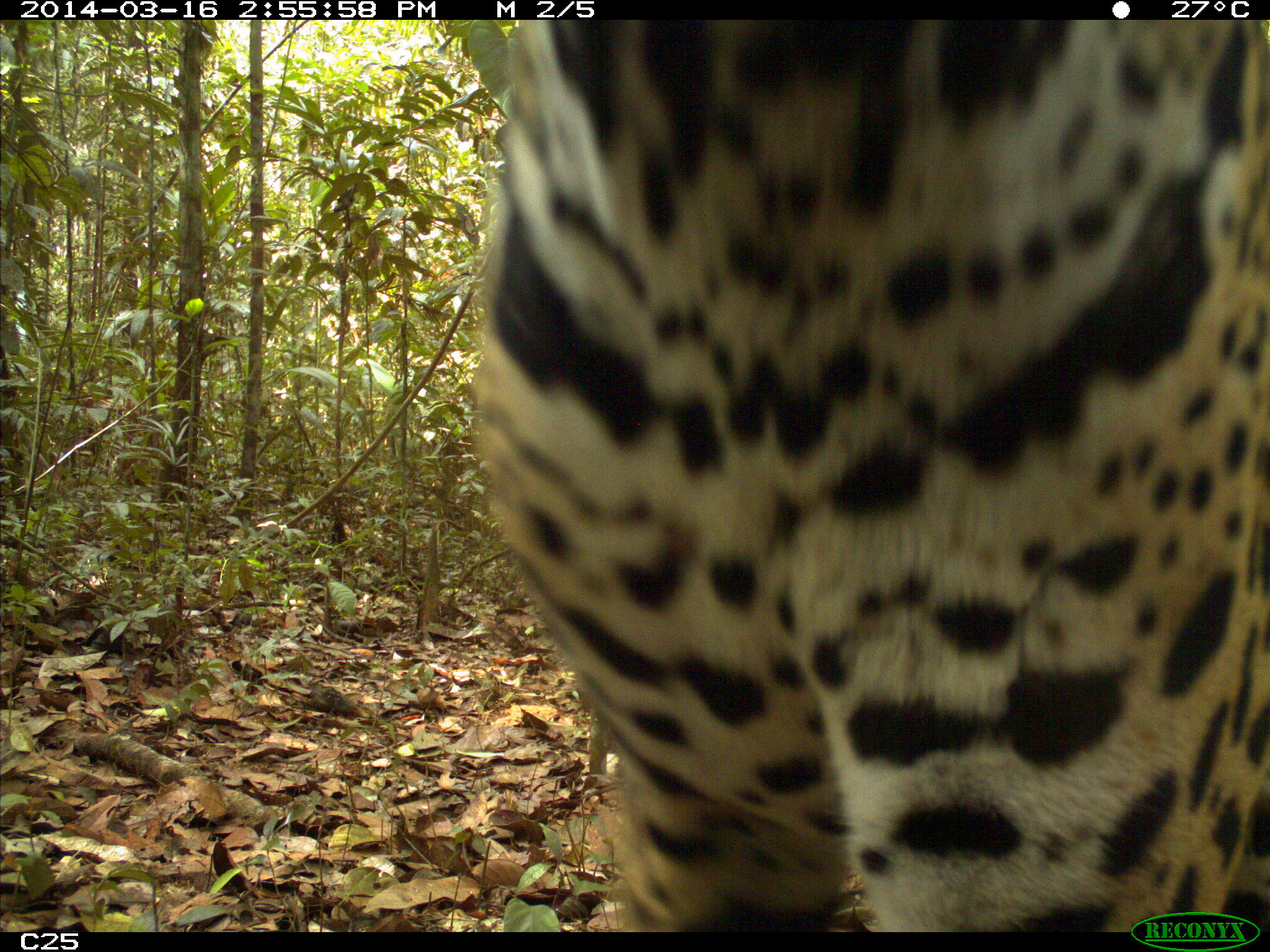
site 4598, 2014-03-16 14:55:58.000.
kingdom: Animalia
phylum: Chordata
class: Mammalia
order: Carnivora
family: Felidae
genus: Panthera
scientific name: Panthera onca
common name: jaguar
Panthera onca (jaguar), count 1, age adult.